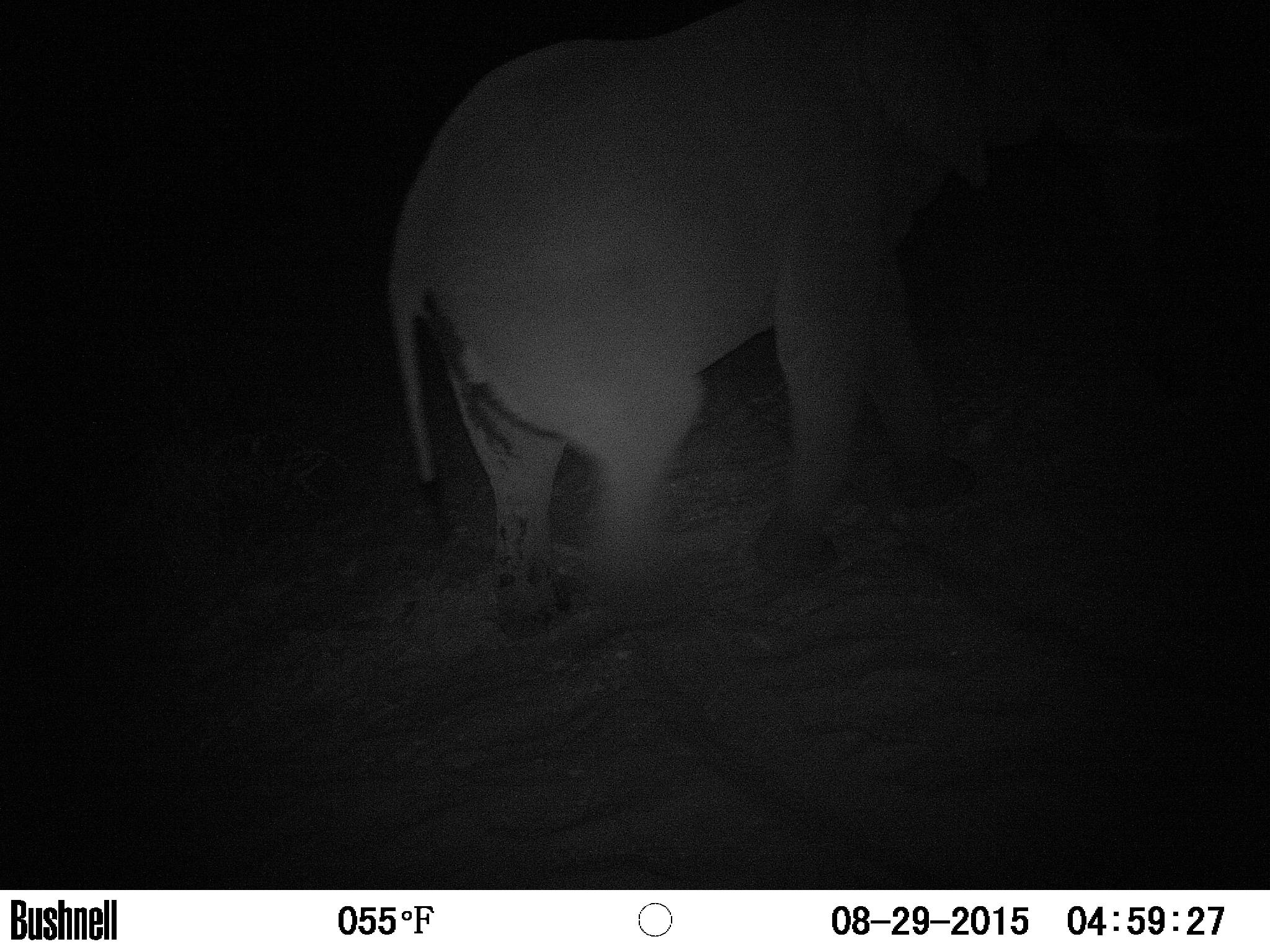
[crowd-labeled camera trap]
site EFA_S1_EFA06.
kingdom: Animalia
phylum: Chordata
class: Mammalia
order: Proboscidea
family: Elephantidae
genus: Loxodonta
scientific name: Loxodonta africana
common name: african bush elephant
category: elephant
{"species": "elephant (african bush elephant) (Loxodonta africana)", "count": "1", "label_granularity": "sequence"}